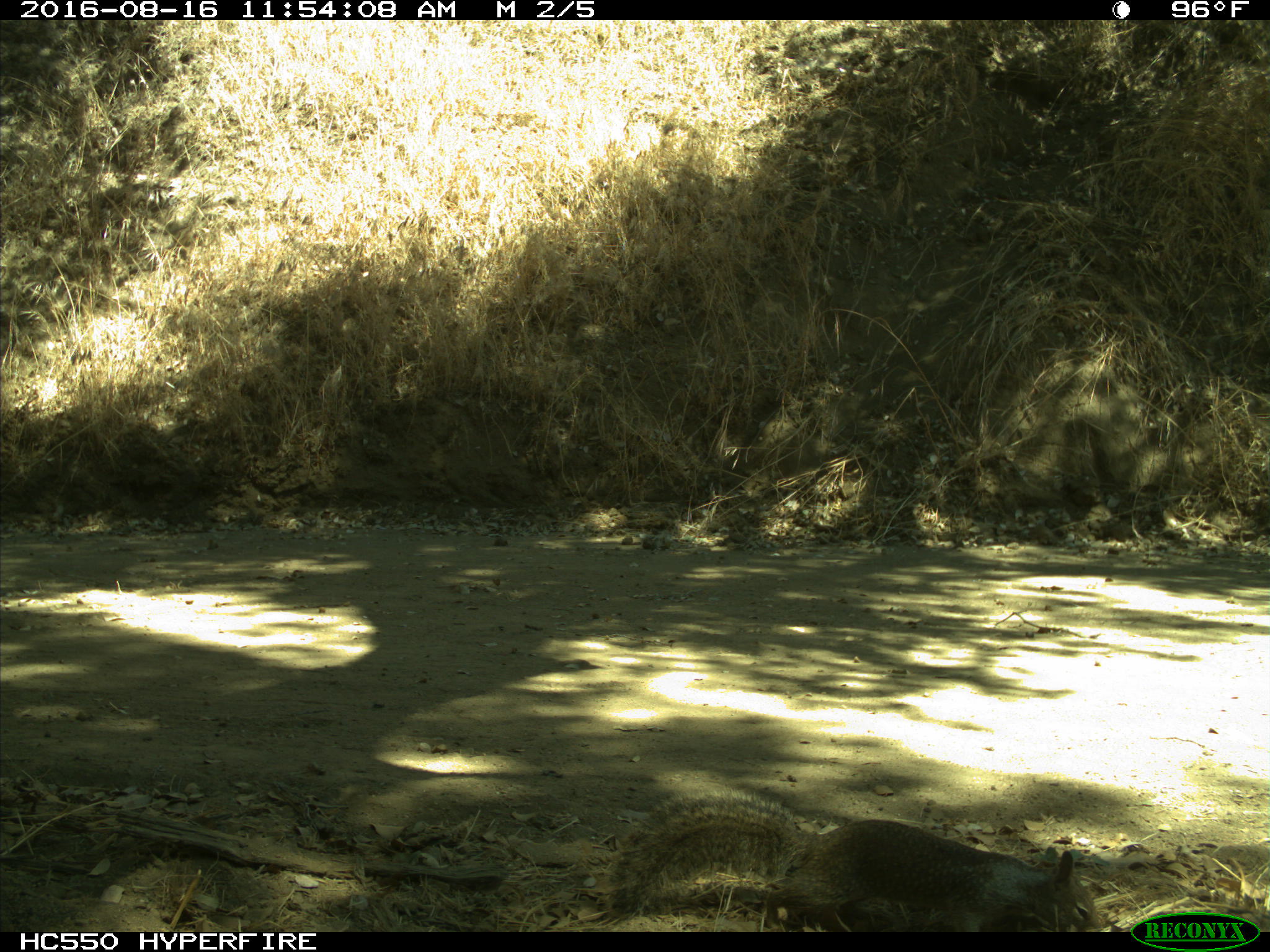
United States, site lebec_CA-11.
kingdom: Animalia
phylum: Chordata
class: Mammalia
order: Rodentia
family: Sciuridae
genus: Otospermophilus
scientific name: Otospermophilus beecheyi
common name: california ground squirrel